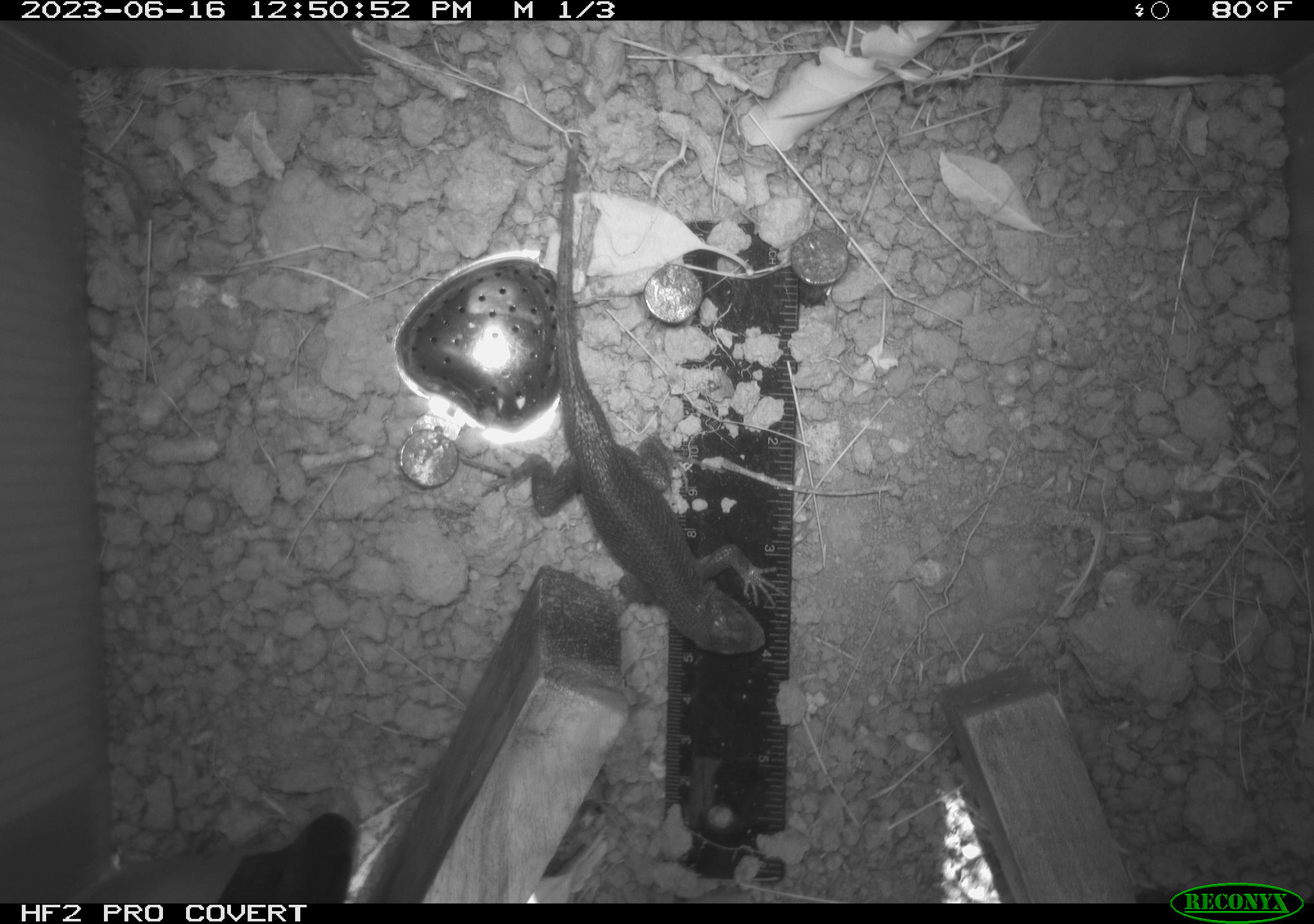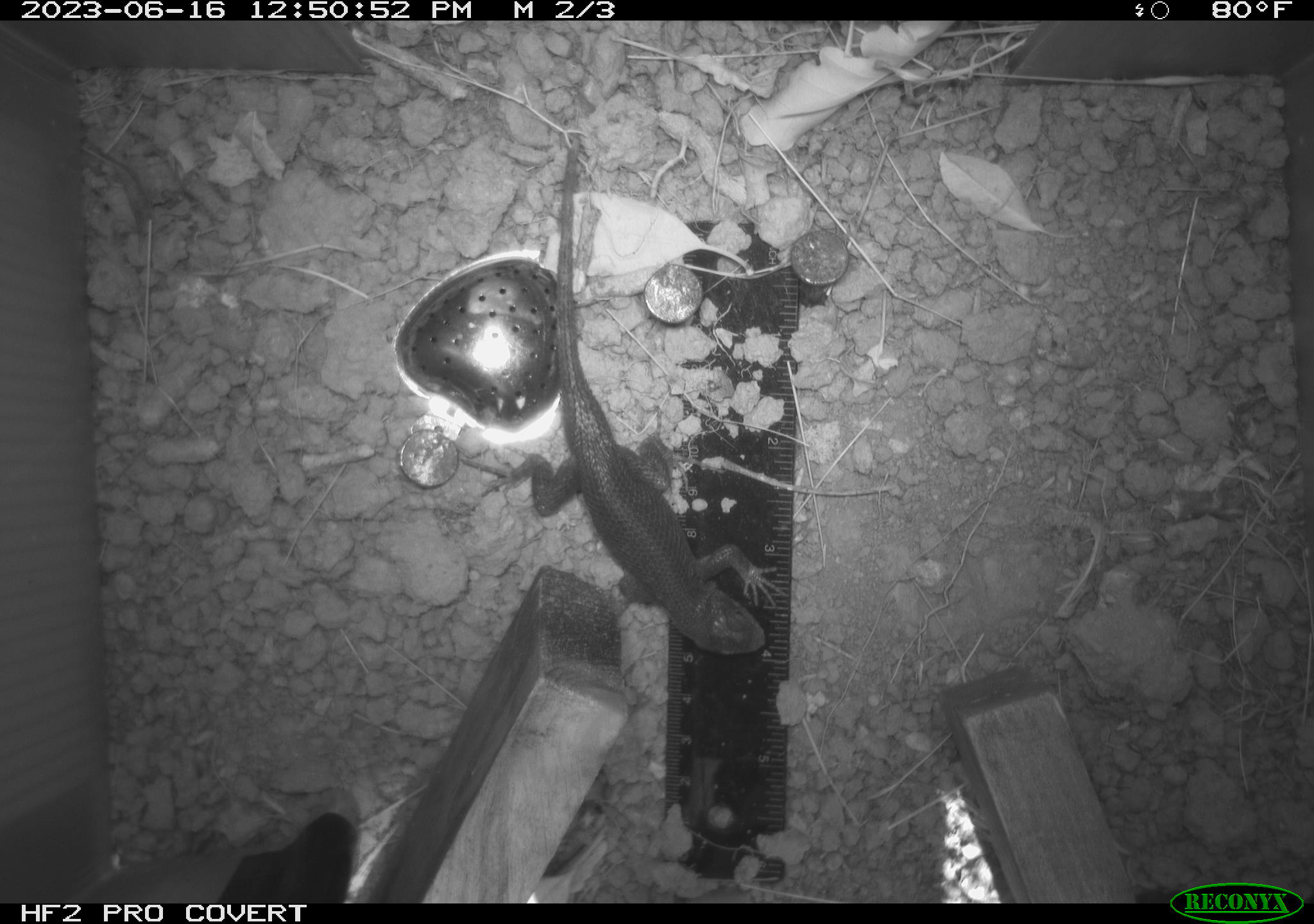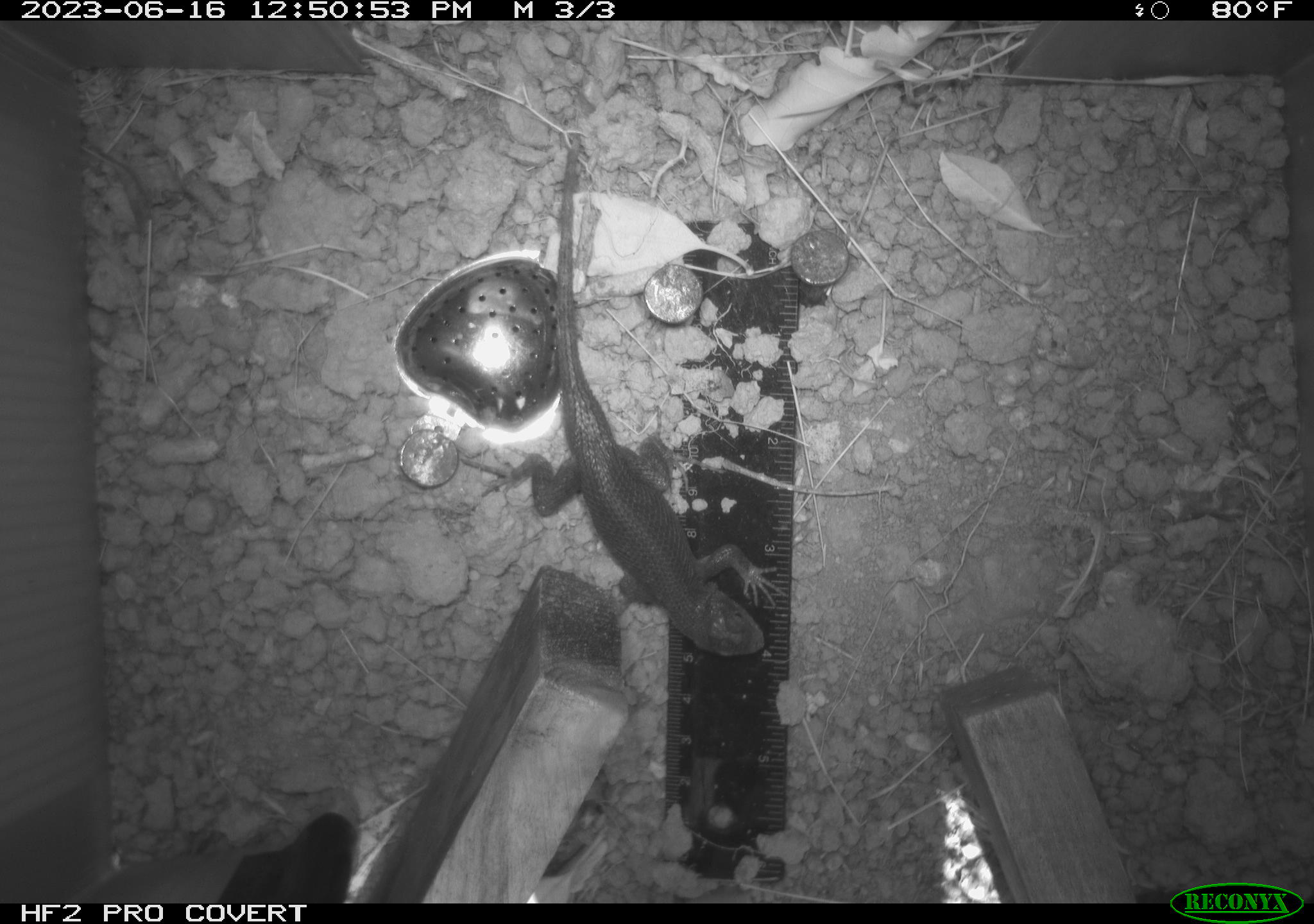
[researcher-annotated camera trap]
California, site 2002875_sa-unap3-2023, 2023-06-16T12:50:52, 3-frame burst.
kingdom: Animalia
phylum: Chordata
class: Reptilia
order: Squamata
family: Phrynosomatidae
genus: Sceloporus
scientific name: Sceloporus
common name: spiny lizards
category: sceloporus species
Sceloporus species (spiny lizards) (Sceloporus).